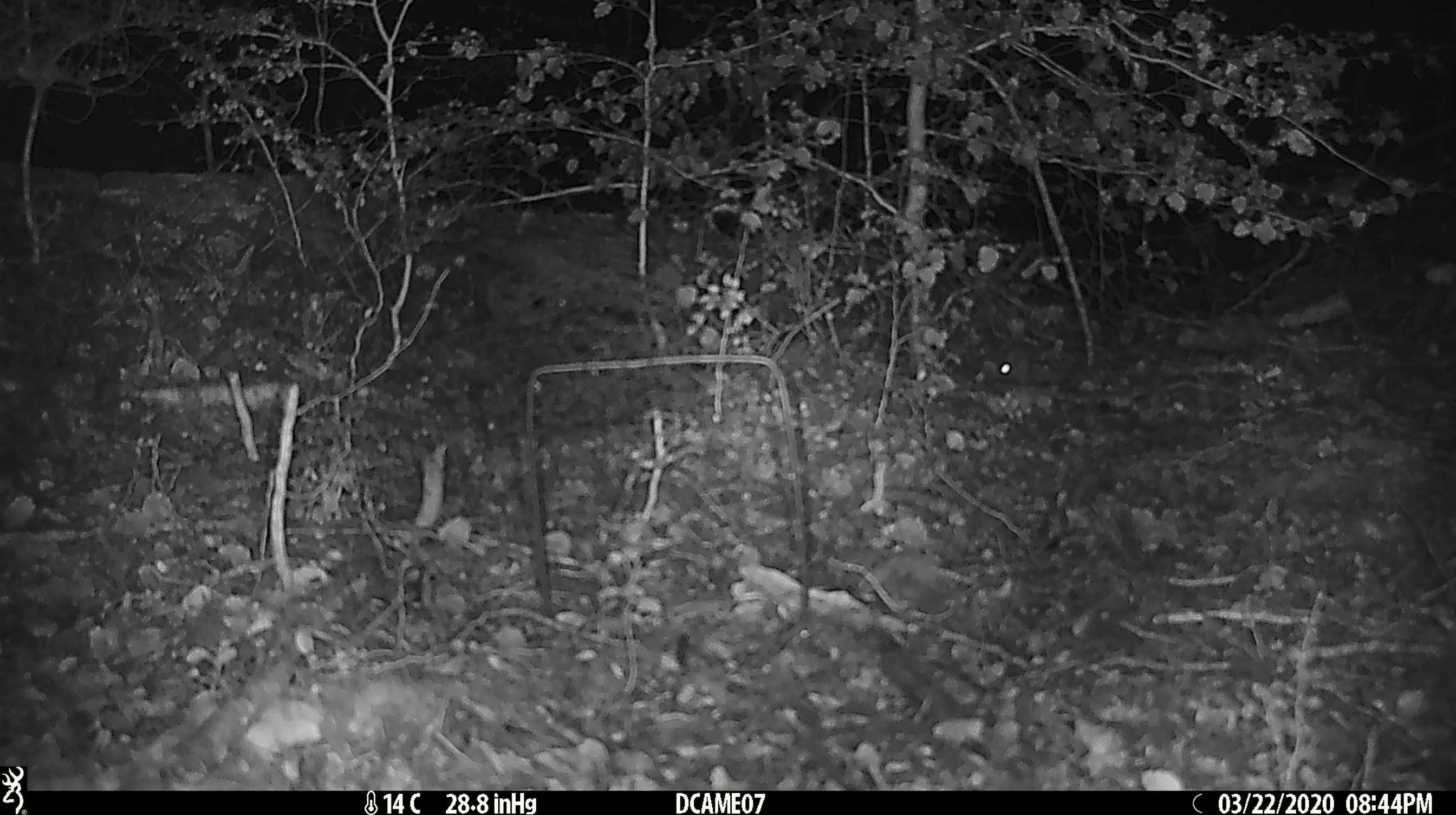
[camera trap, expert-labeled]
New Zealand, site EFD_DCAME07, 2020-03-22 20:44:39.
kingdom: Animalia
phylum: Chordata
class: Mammalia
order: Rodentia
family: Muridae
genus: Mus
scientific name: Mus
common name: mouse